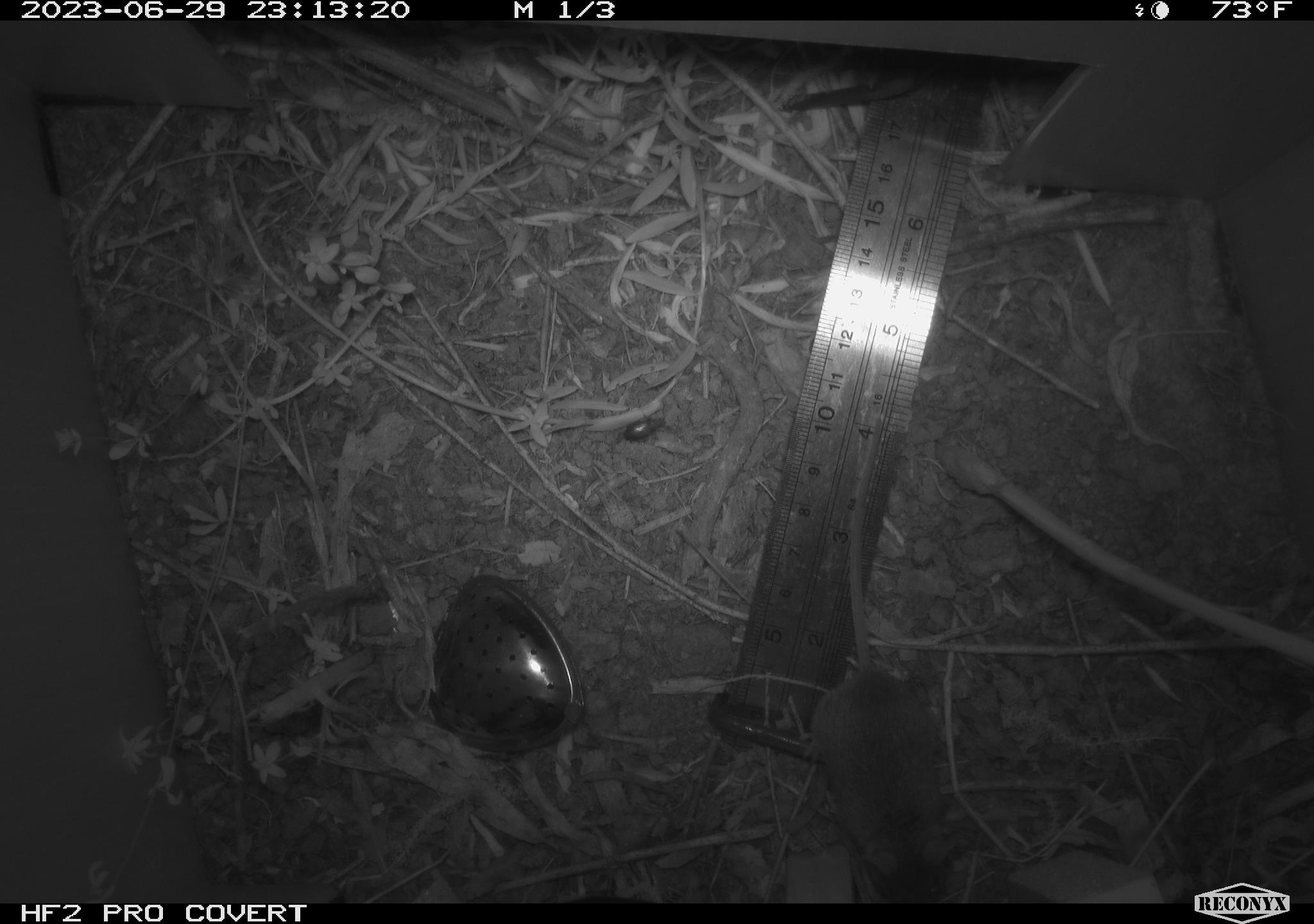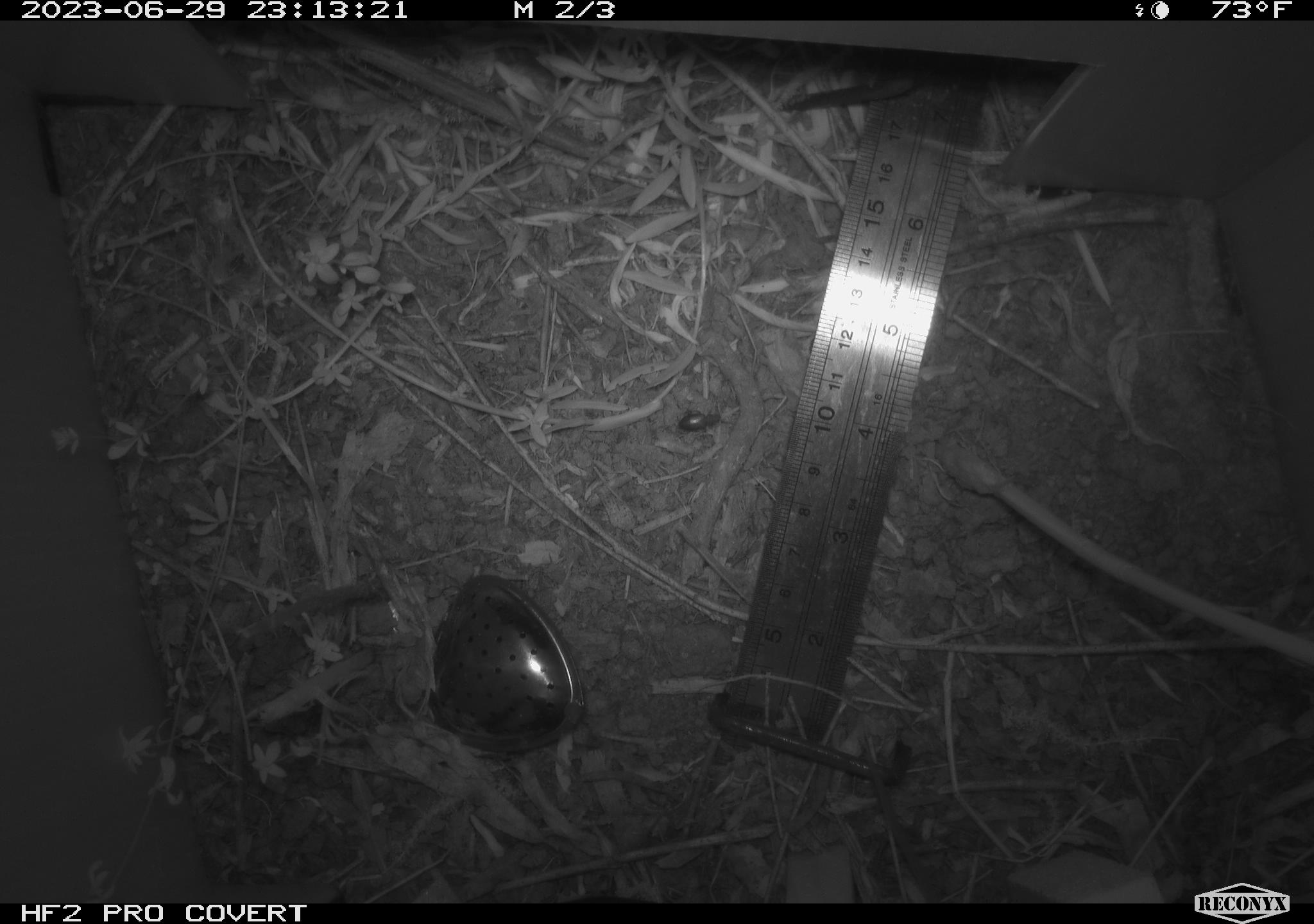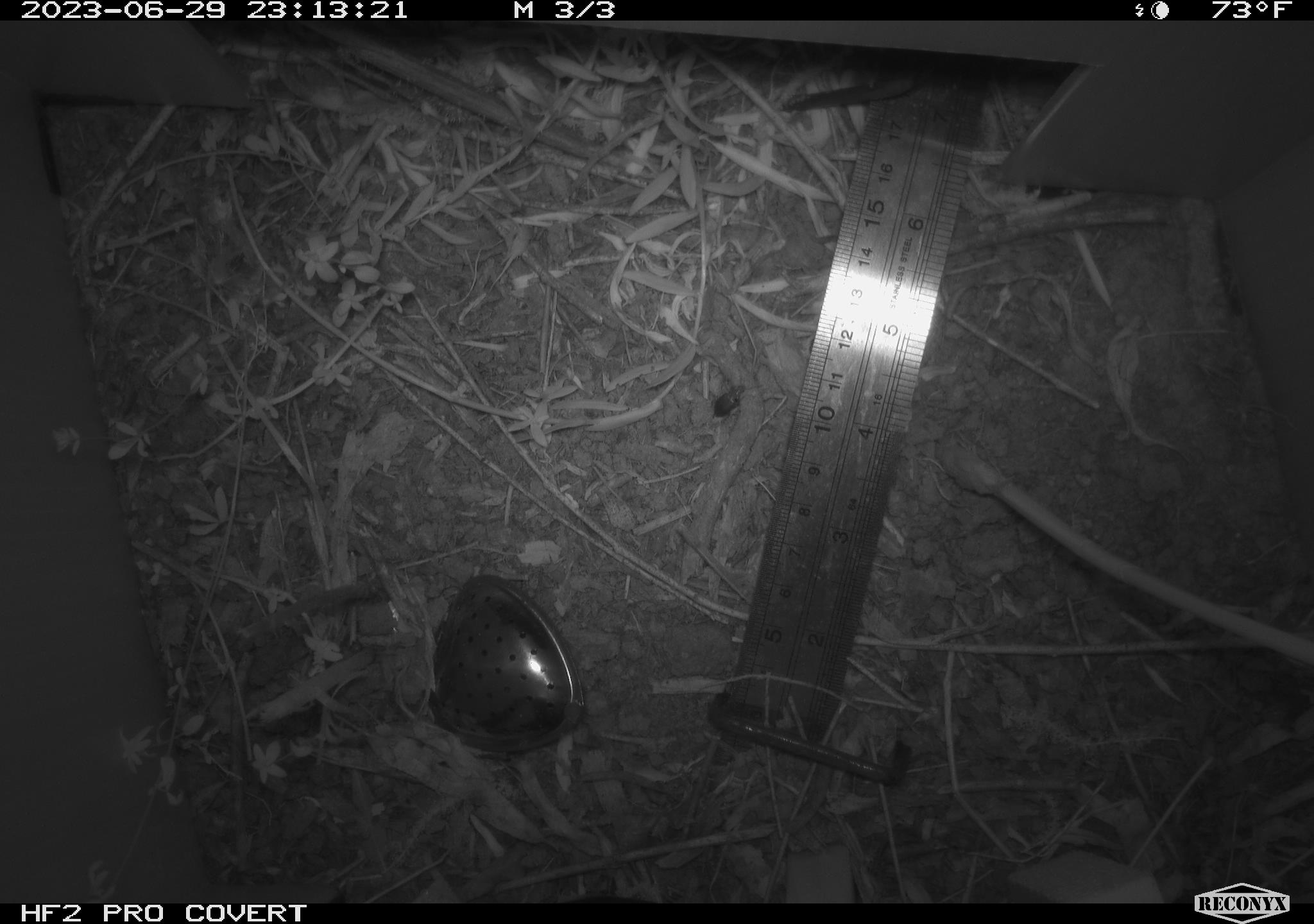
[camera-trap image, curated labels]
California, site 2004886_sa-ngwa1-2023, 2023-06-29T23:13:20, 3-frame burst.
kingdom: Animalia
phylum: Chordata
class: Mammalia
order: Rodentia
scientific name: Rodentia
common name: mouse species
Mouse species (Rodentia).